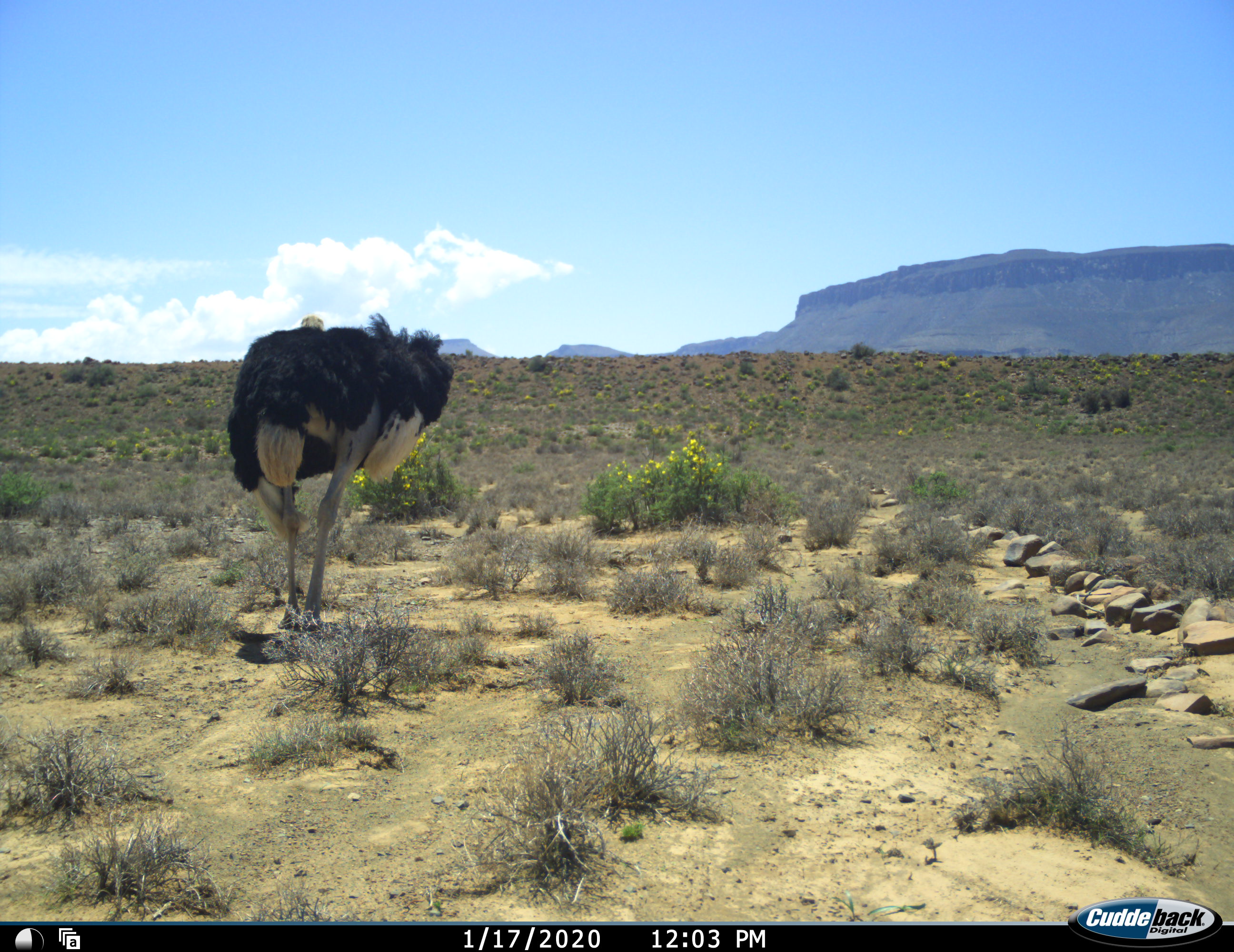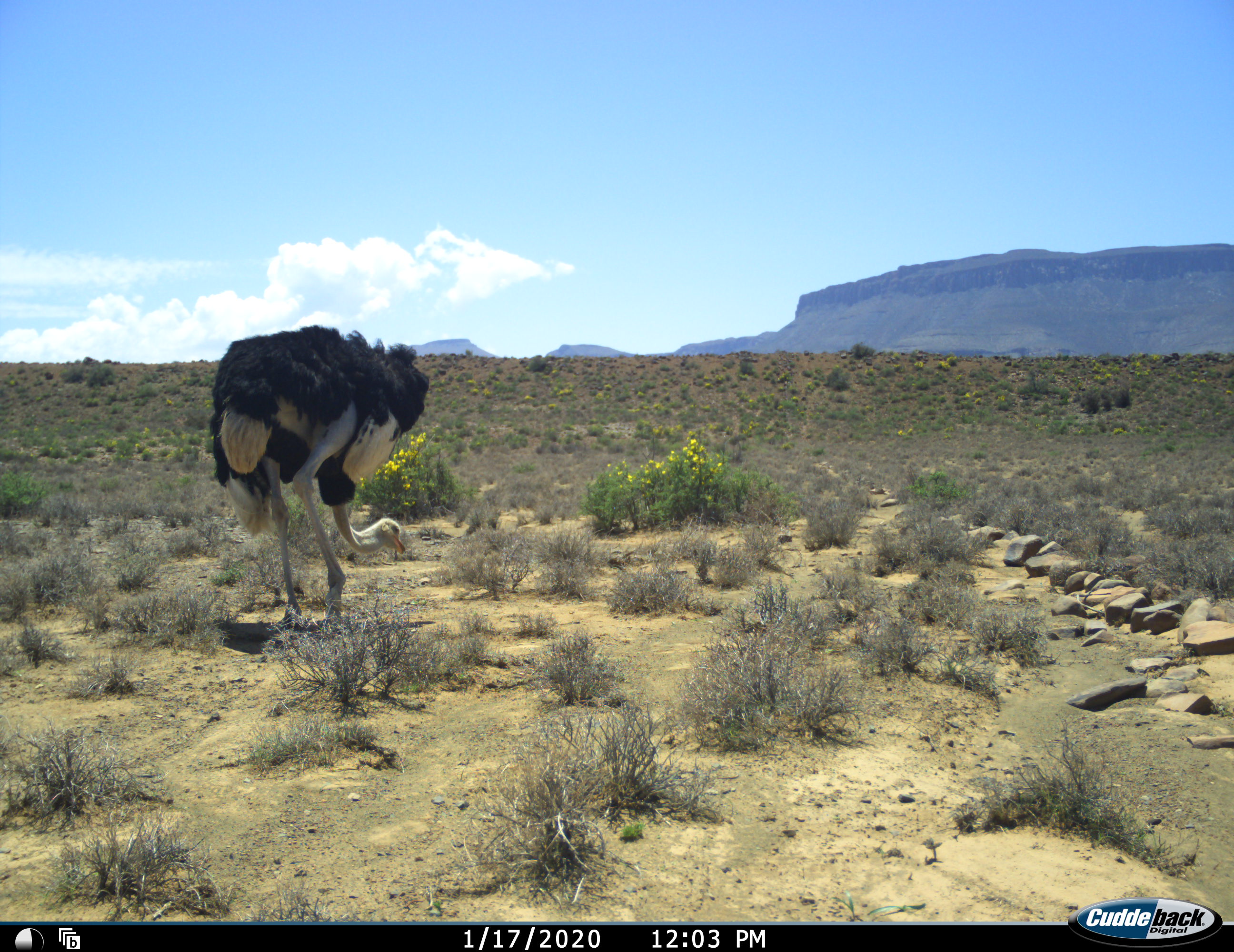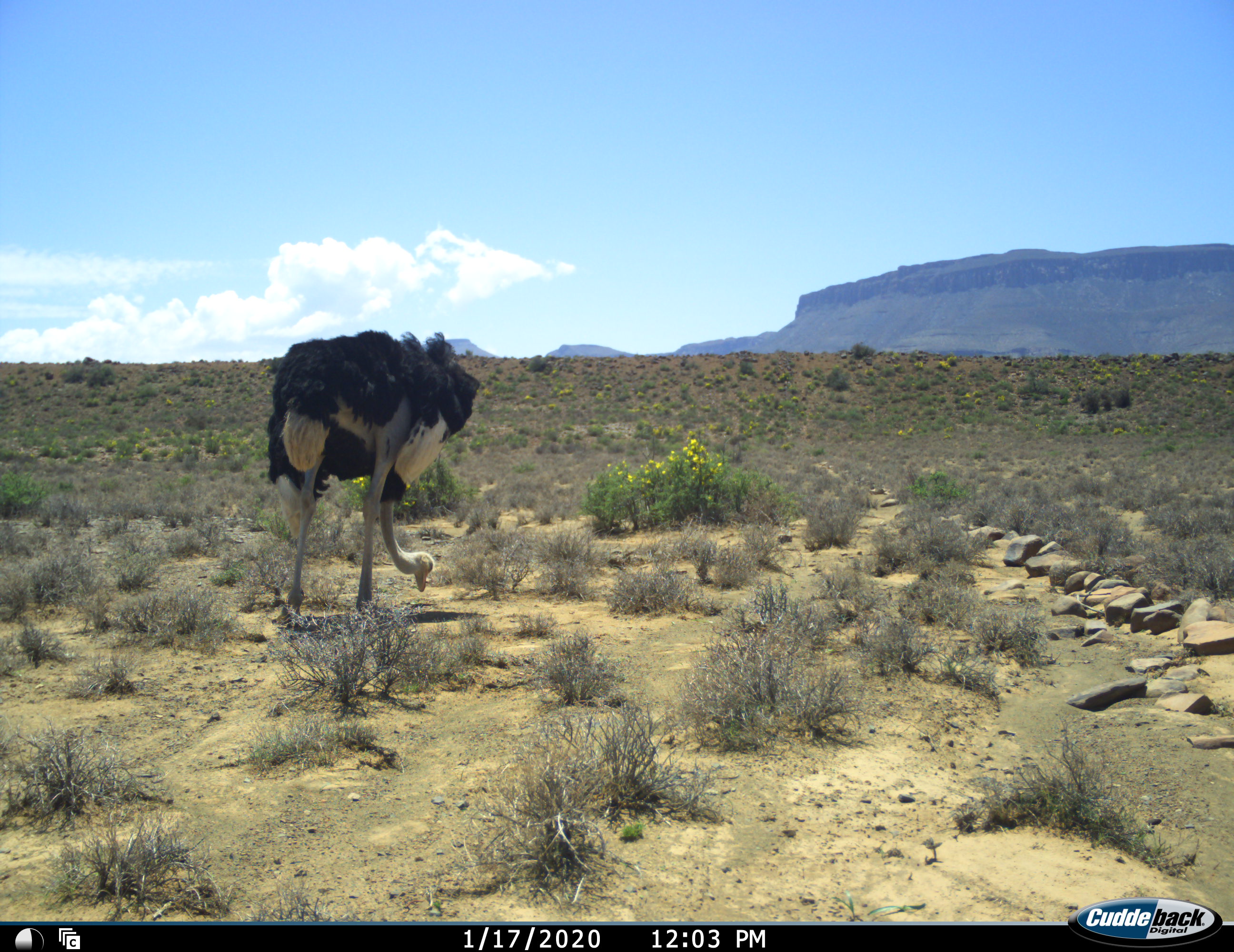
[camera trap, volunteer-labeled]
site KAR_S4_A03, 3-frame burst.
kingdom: Animalia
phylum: Chordata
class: Aves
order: Struthioniformes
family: Struthionidae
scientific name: Struthionidae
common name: ostrich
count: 1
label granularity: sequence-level